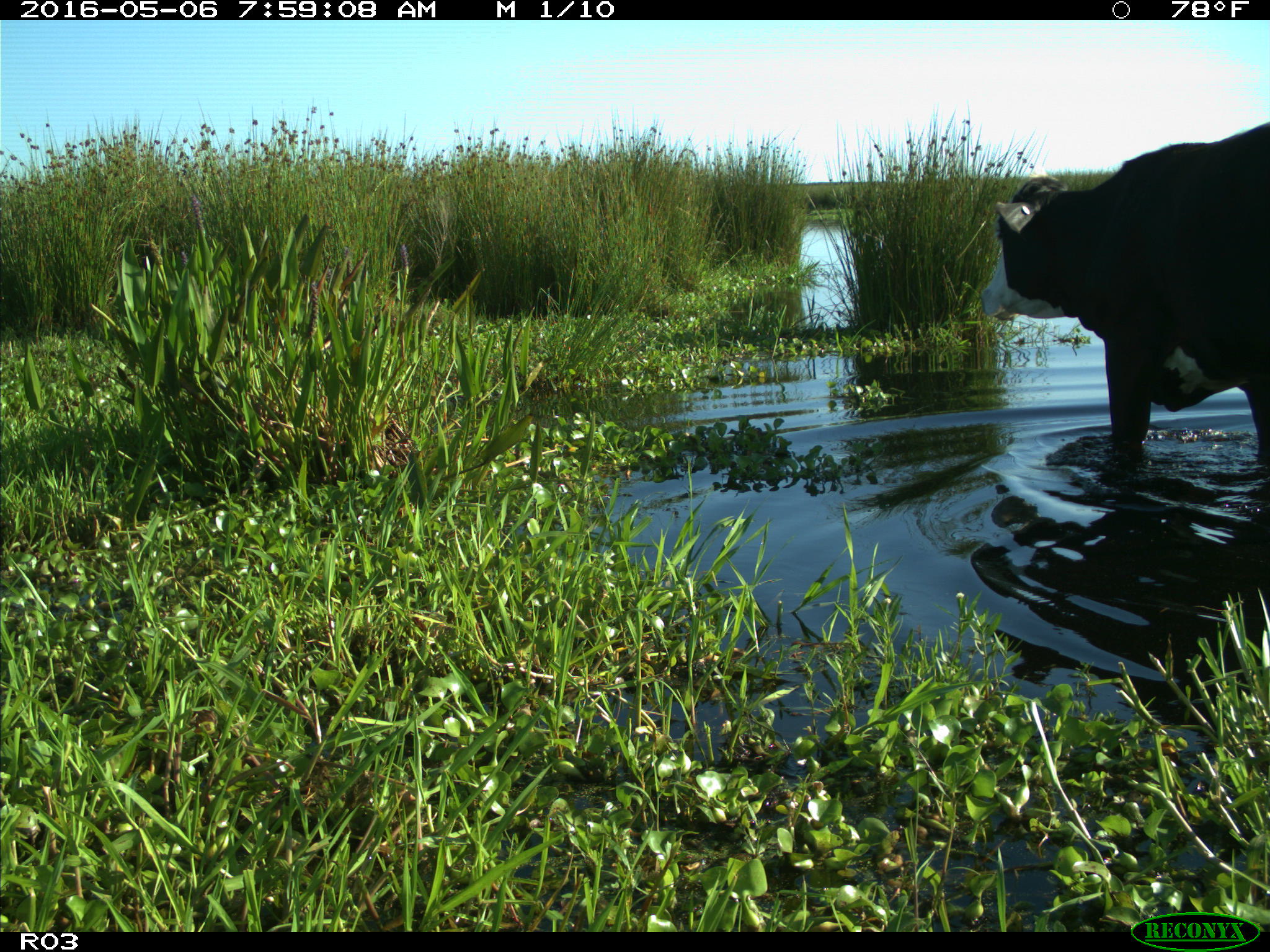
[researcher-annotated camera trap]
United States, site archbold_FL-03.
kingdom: Animalia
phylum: Chordata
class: Mammalia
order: Artiodactyla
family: Bovidae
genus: Bos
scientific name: Bos taurus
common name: domestic cow